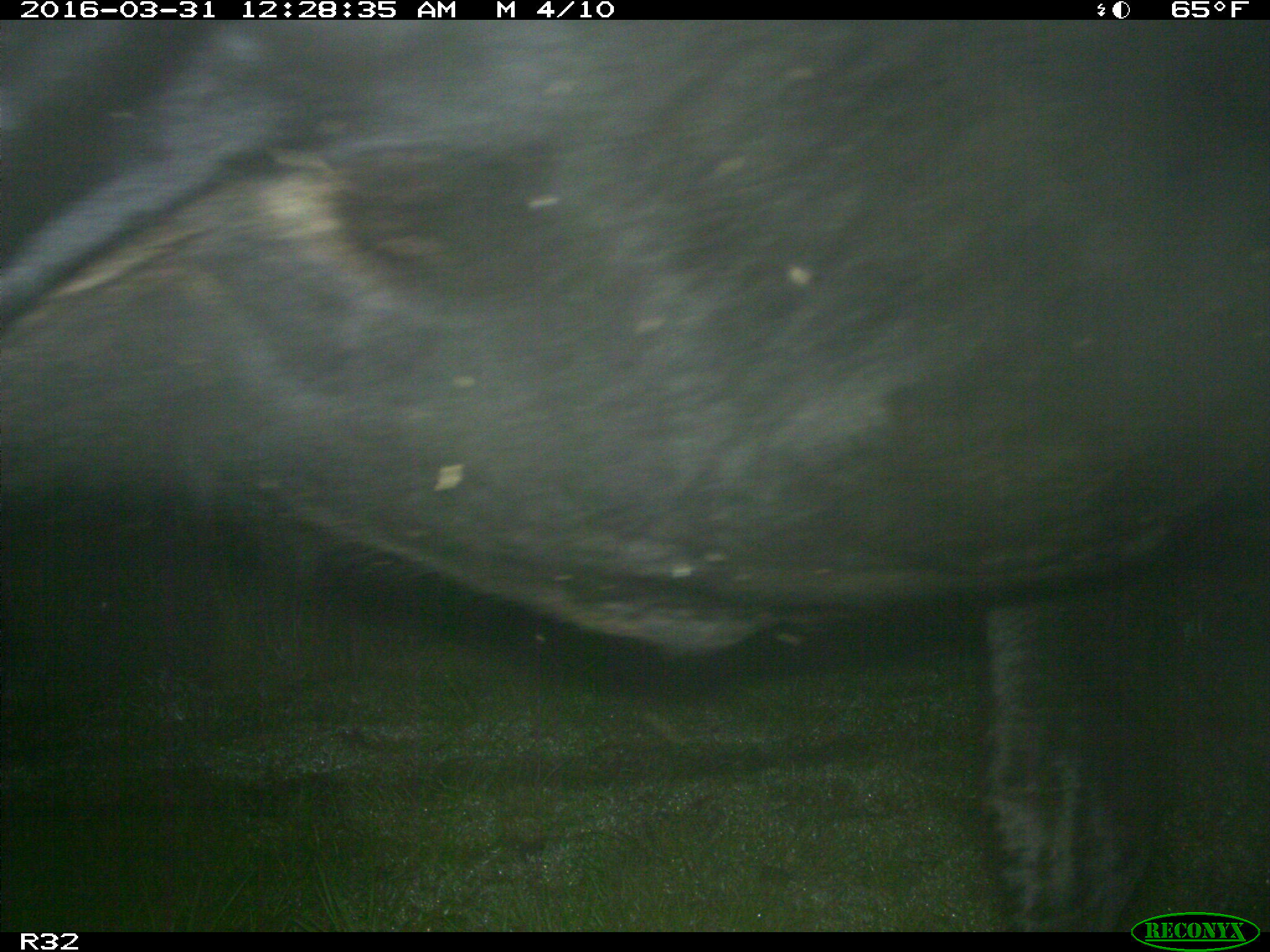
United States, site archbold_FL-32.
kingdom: Animalia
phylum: Chordata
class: Mammalia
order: Artiodactyla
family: Bovidae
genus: Bos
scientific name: Bos taurus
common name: domestic cow